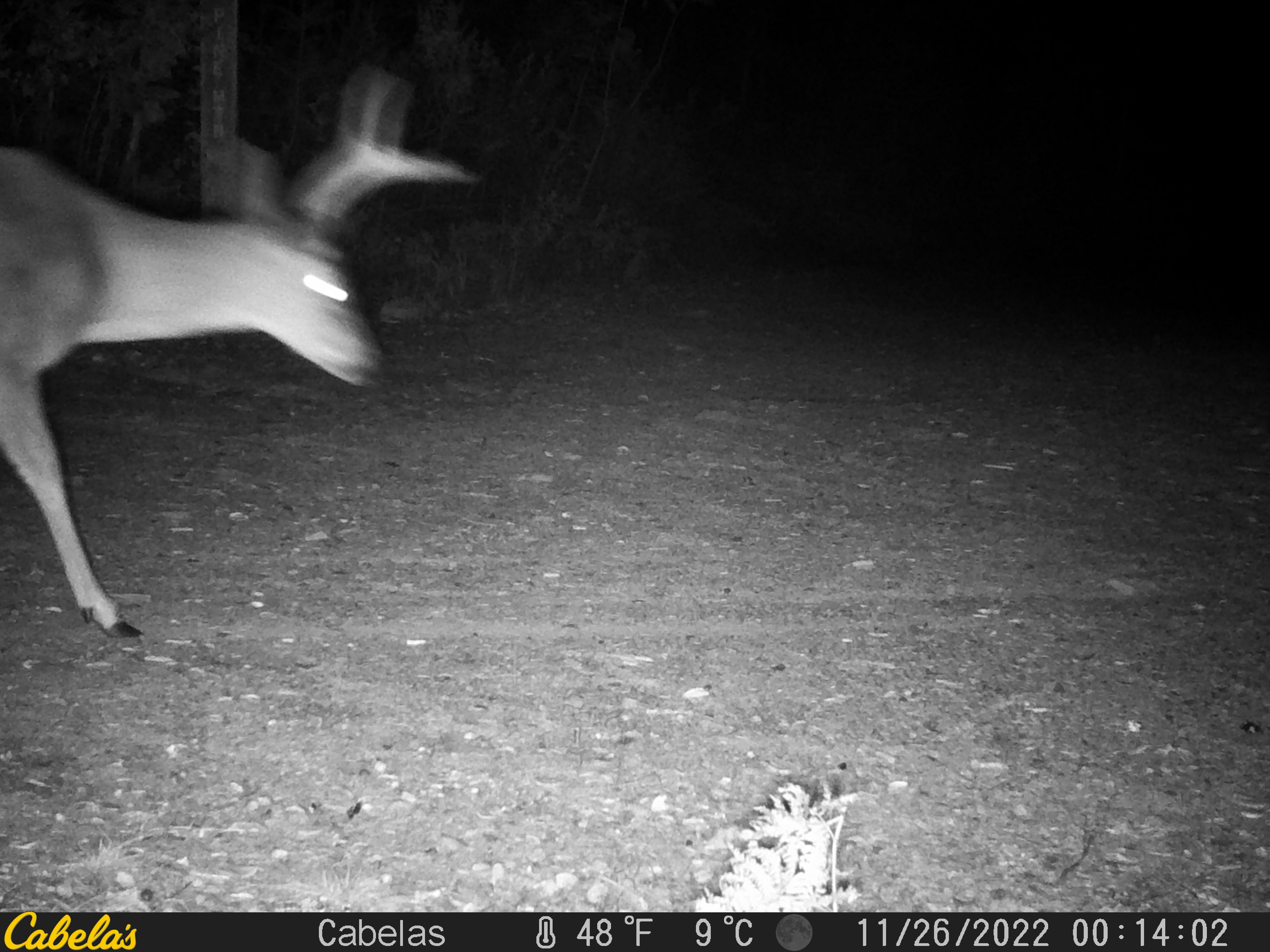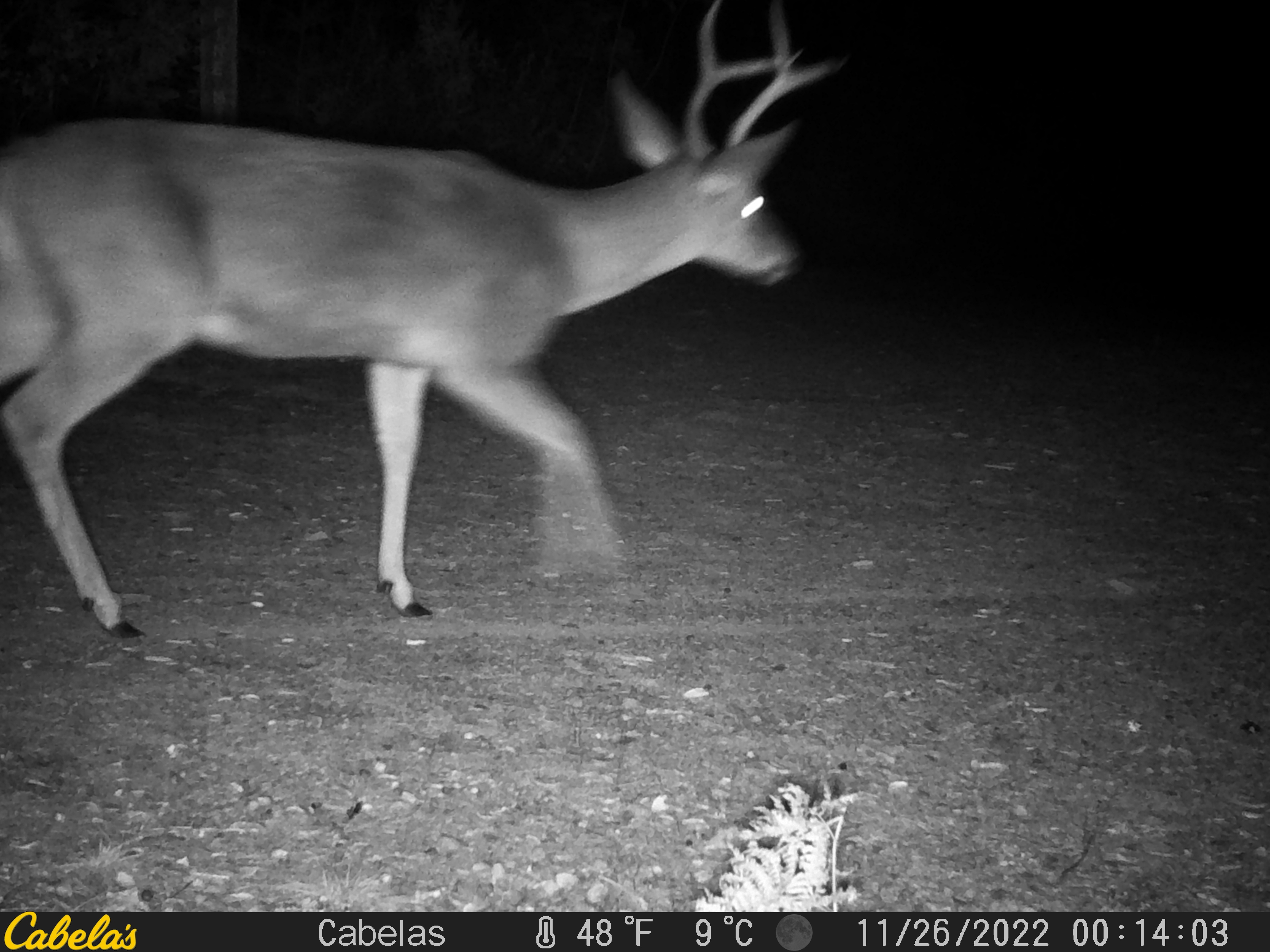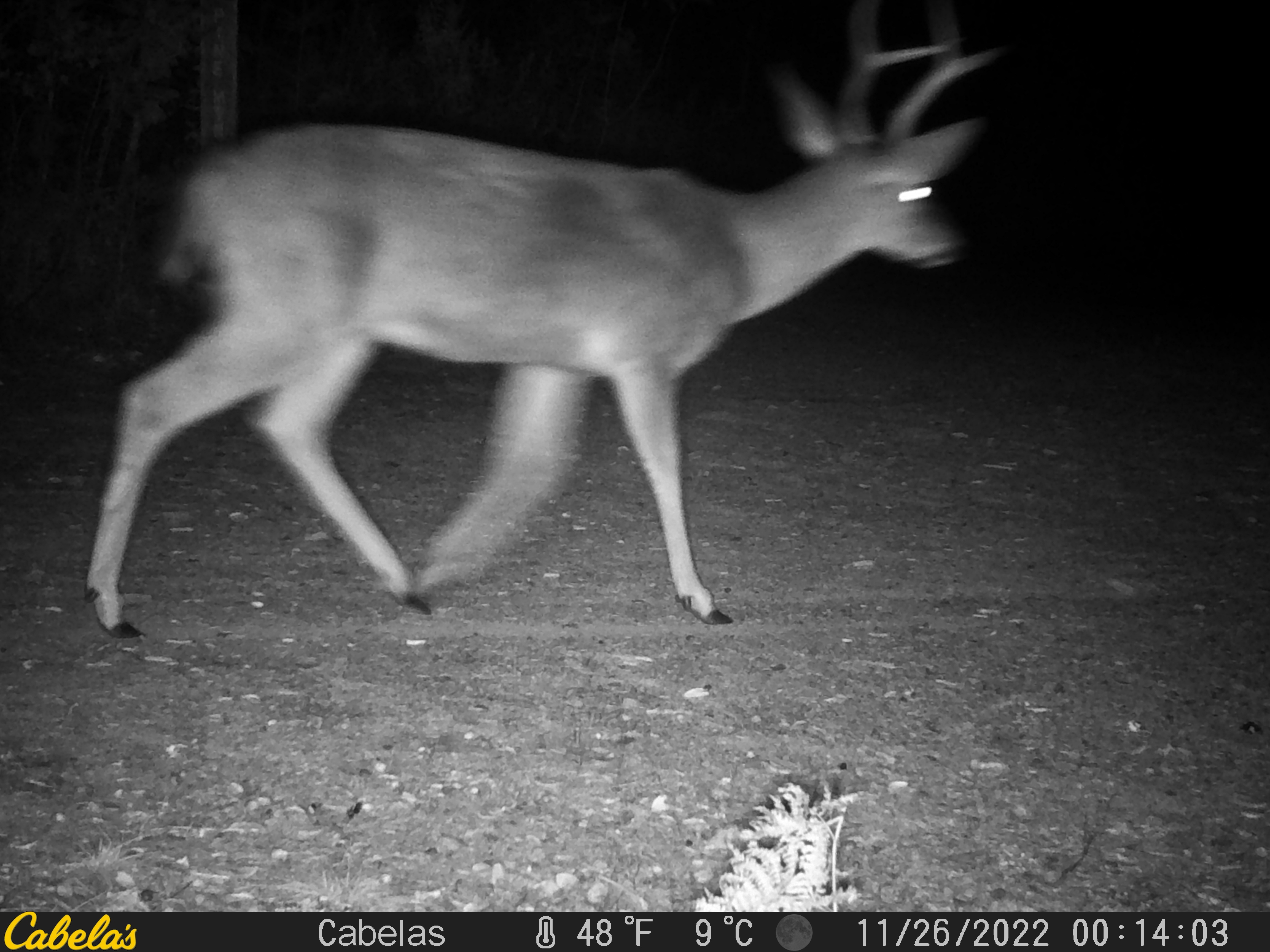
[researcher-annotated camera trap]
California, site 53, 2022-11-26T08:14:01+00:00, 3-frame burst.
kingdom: Animalia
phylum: Chordata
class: Mammalia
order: Artiodactyla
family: Cervidae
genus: Odocoileus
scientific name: Odocoileus hemionus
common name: mule deer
Mule deer (Odocoileus hemionus).